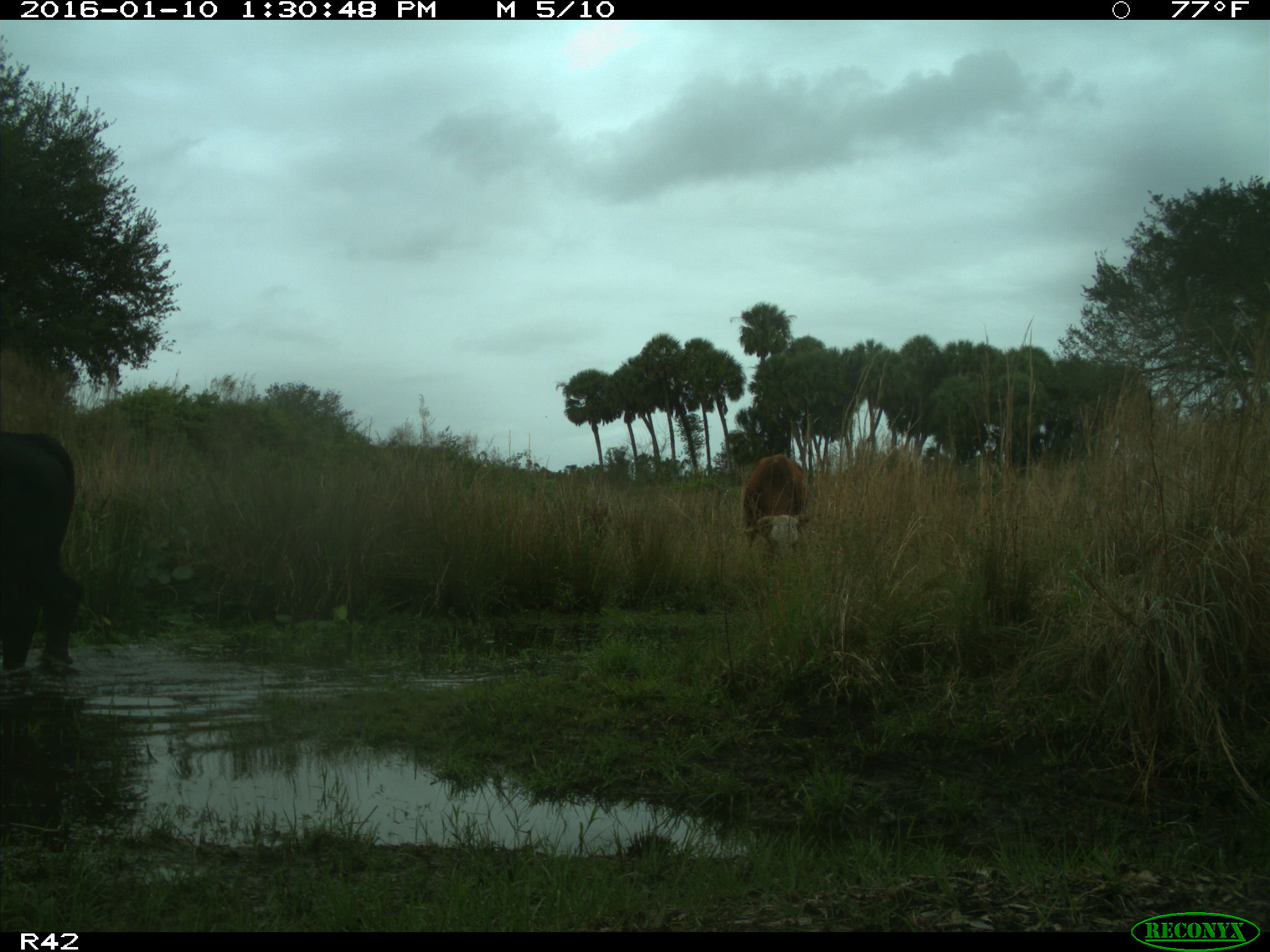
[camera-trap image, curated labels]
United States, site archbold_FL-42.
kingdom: Animalia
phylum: Chordata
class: Mammalia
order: Artiodactyla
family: Bovidae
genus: Bos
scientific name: Bos taurus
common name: domestic cow